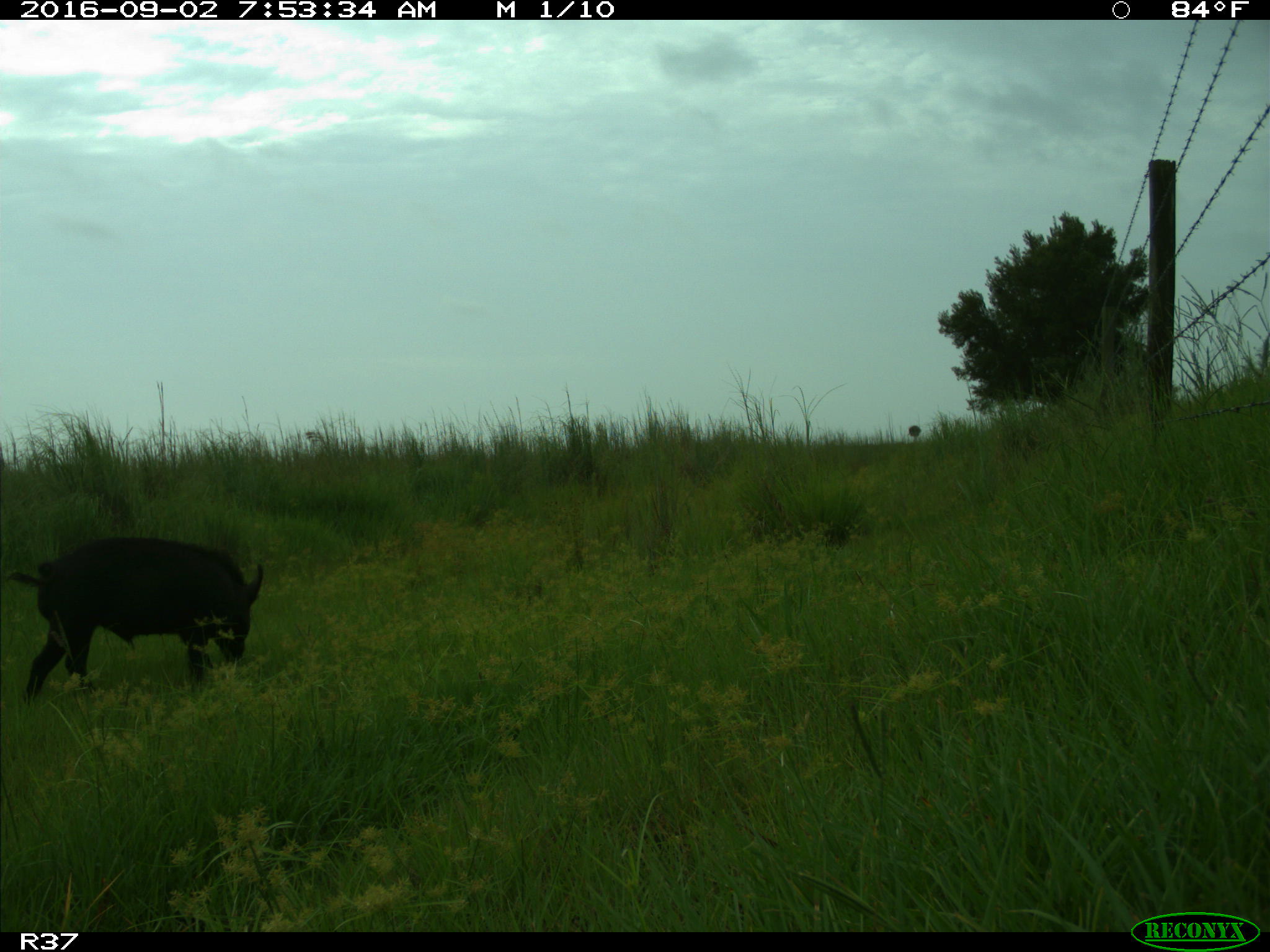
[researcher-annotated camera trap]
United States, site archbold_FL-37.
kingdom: Animalia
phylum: Chordata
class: Mammalia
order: Artiodactyla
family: Suidae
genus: Sus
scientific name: Sus scrofa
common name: wild boar